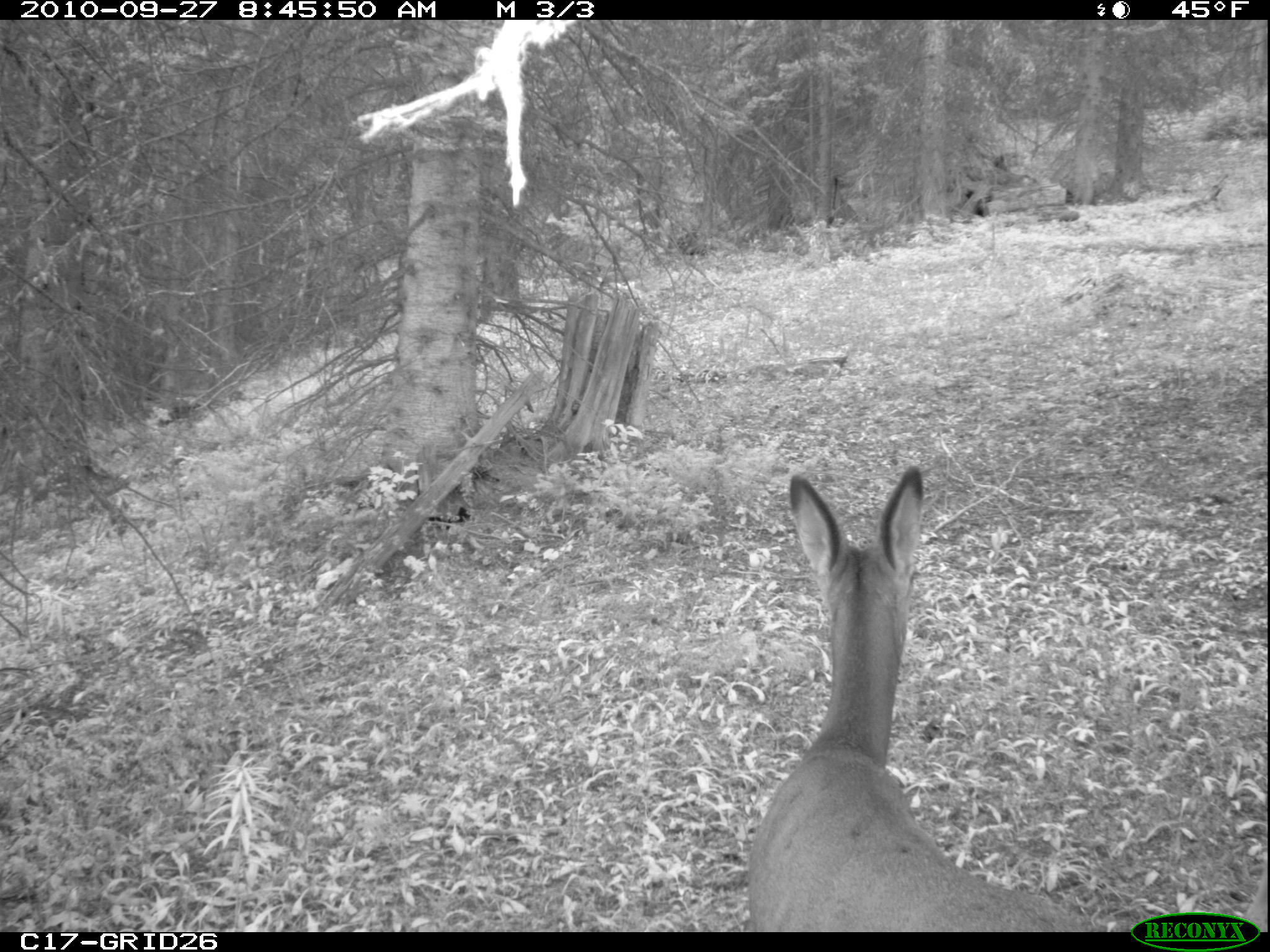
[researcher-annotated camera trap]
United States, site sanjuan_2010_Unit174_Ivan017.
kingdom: Animalia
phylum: Chordata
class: Mammalia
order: Artiodactyla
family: Cervidae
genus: Odocoileus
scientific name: Odocoileus hemionus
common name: mule deer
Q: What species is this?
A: Odocoileus hemionus (mule deer).